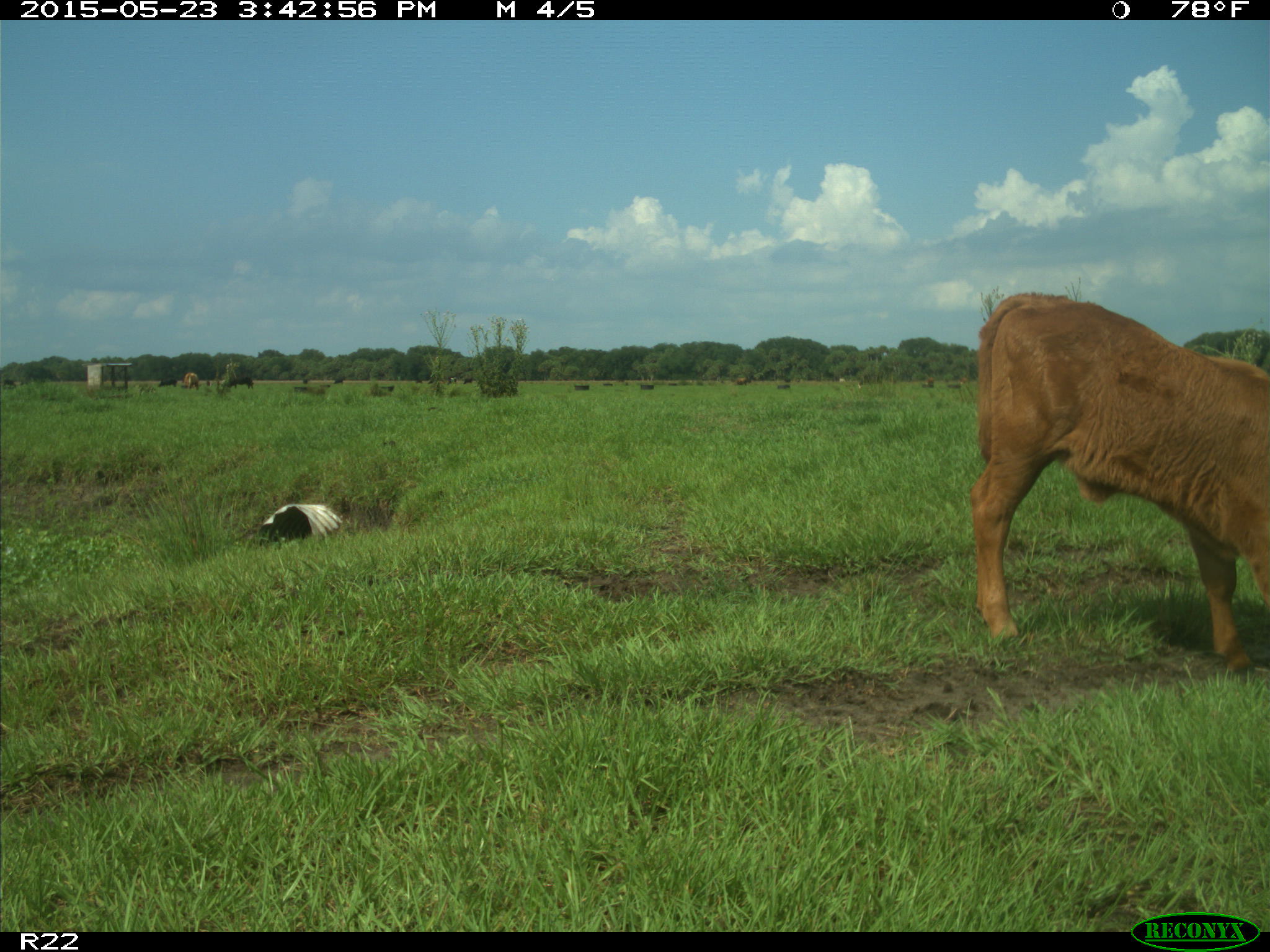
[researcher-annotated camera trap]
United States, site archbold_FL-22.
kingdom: Animalia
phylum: Chordata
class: Mammalia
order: Artiodactyla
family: Bovidae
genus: Bos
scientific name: Bos taurus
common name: domestic cow